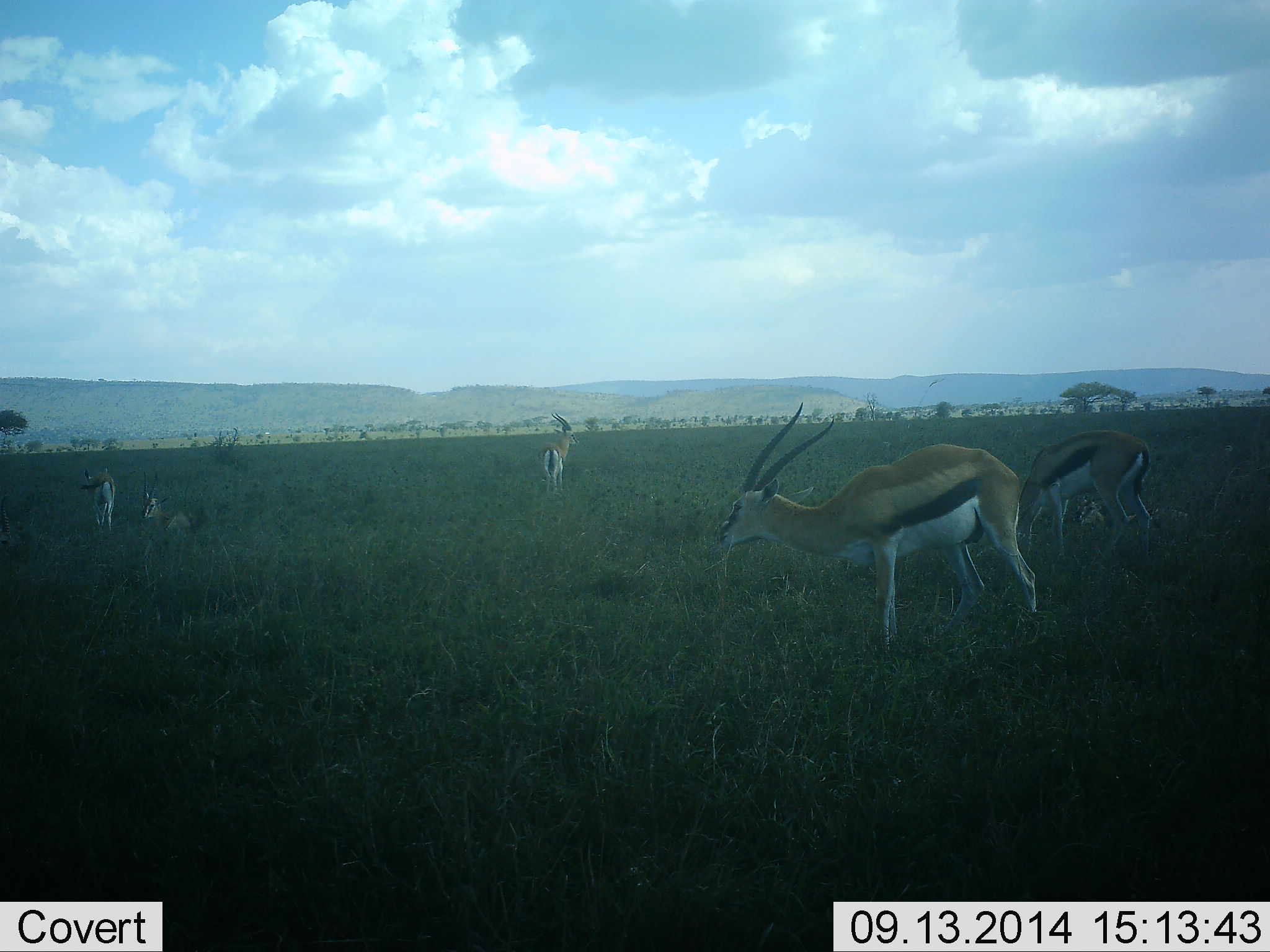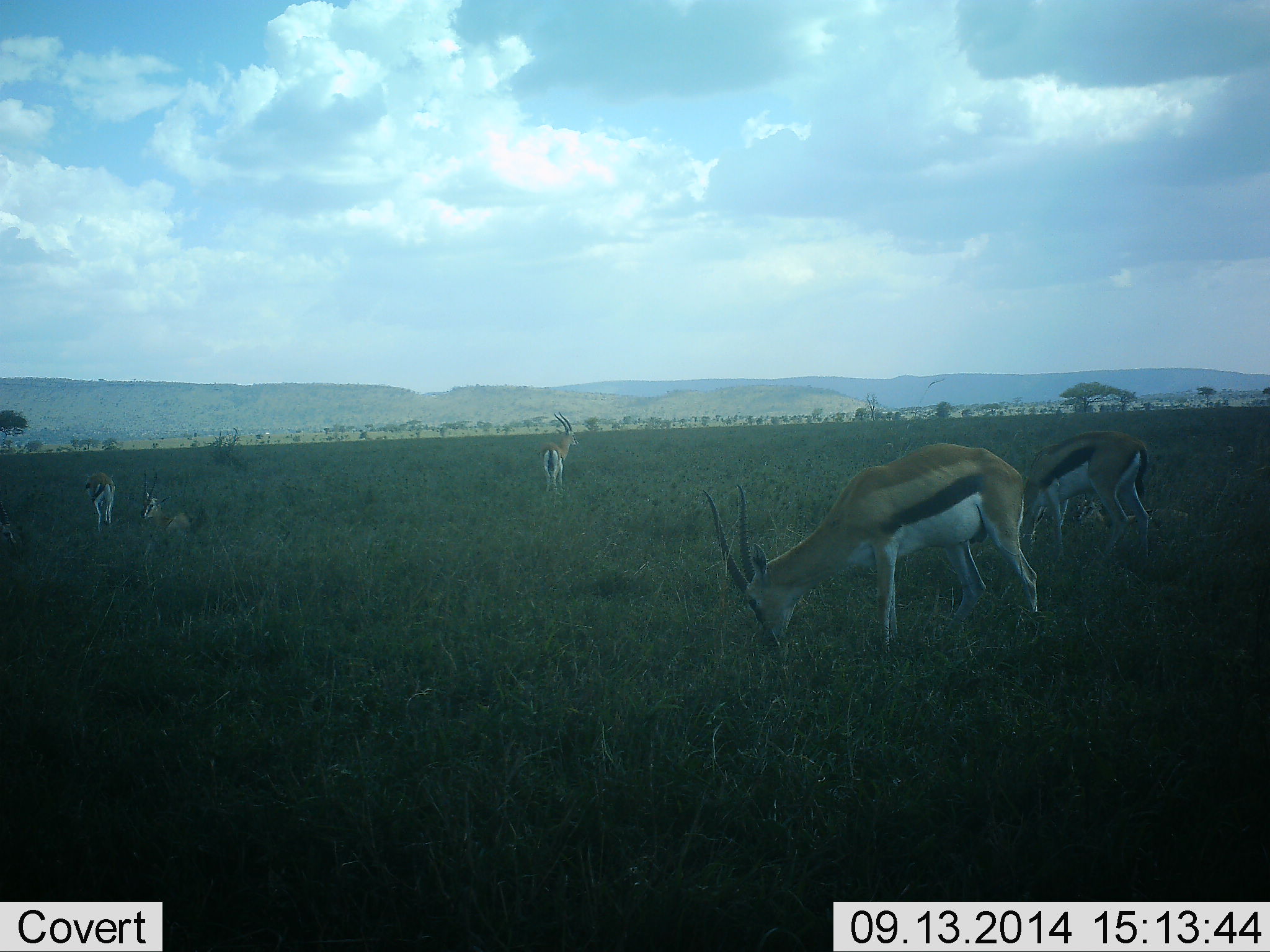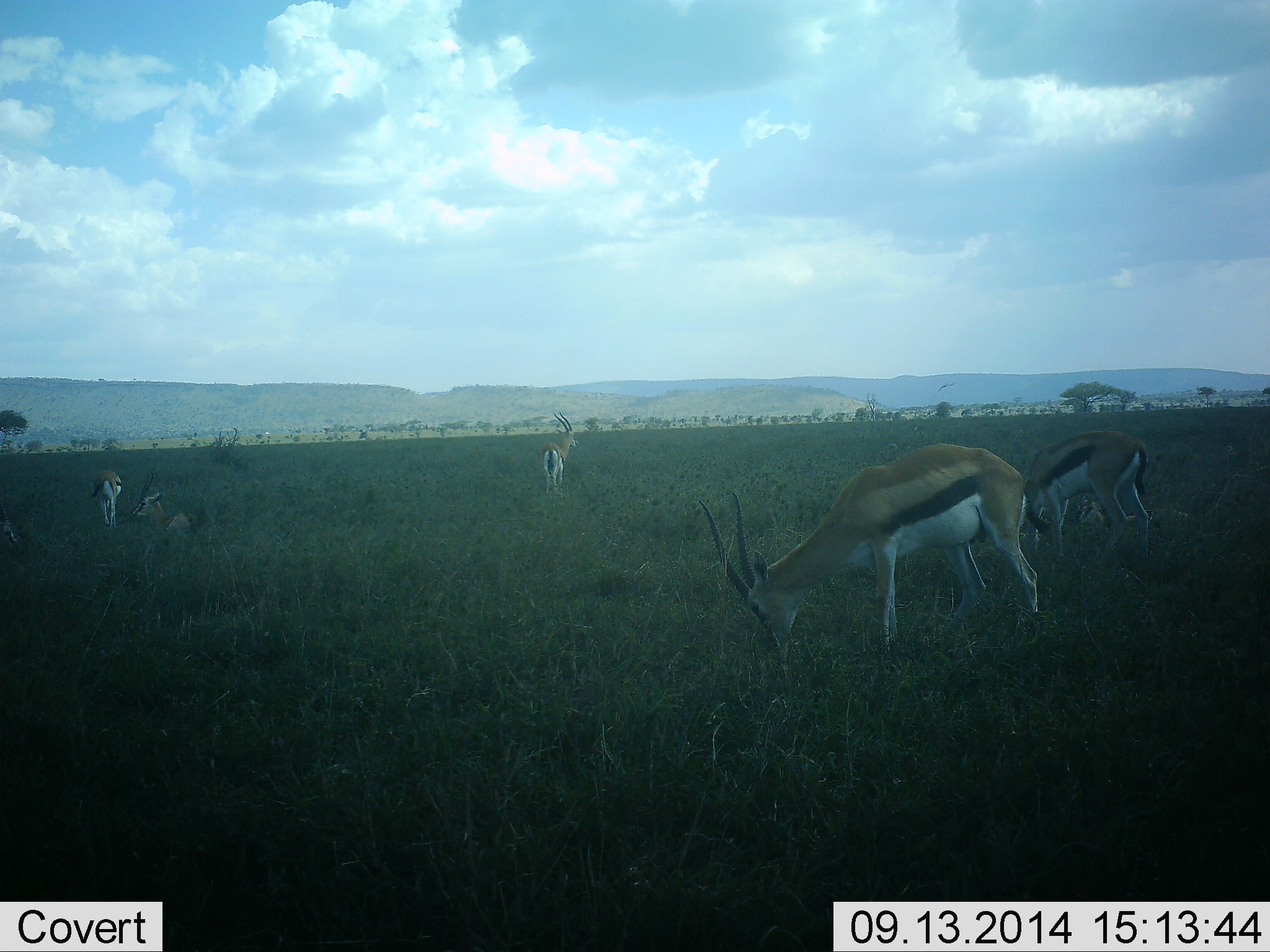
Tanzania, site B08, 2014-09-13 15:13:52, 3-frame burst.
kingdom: Animalia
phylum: Chordata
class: Mammalia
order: Artiodactyla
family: Bovidae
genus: Eudorcas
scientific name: Eudorcas thomsonii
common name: thomson's gazelle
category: gazellethomsons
Gazellethomsons (thomson's gazelle) (Eudorcas thomsonii), count 6. Behavior (volunteer vote fractions): standing 90%, resting 80%, moving 10%, interacting 0%. Young present (vote fraction): 0%. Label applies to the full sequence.